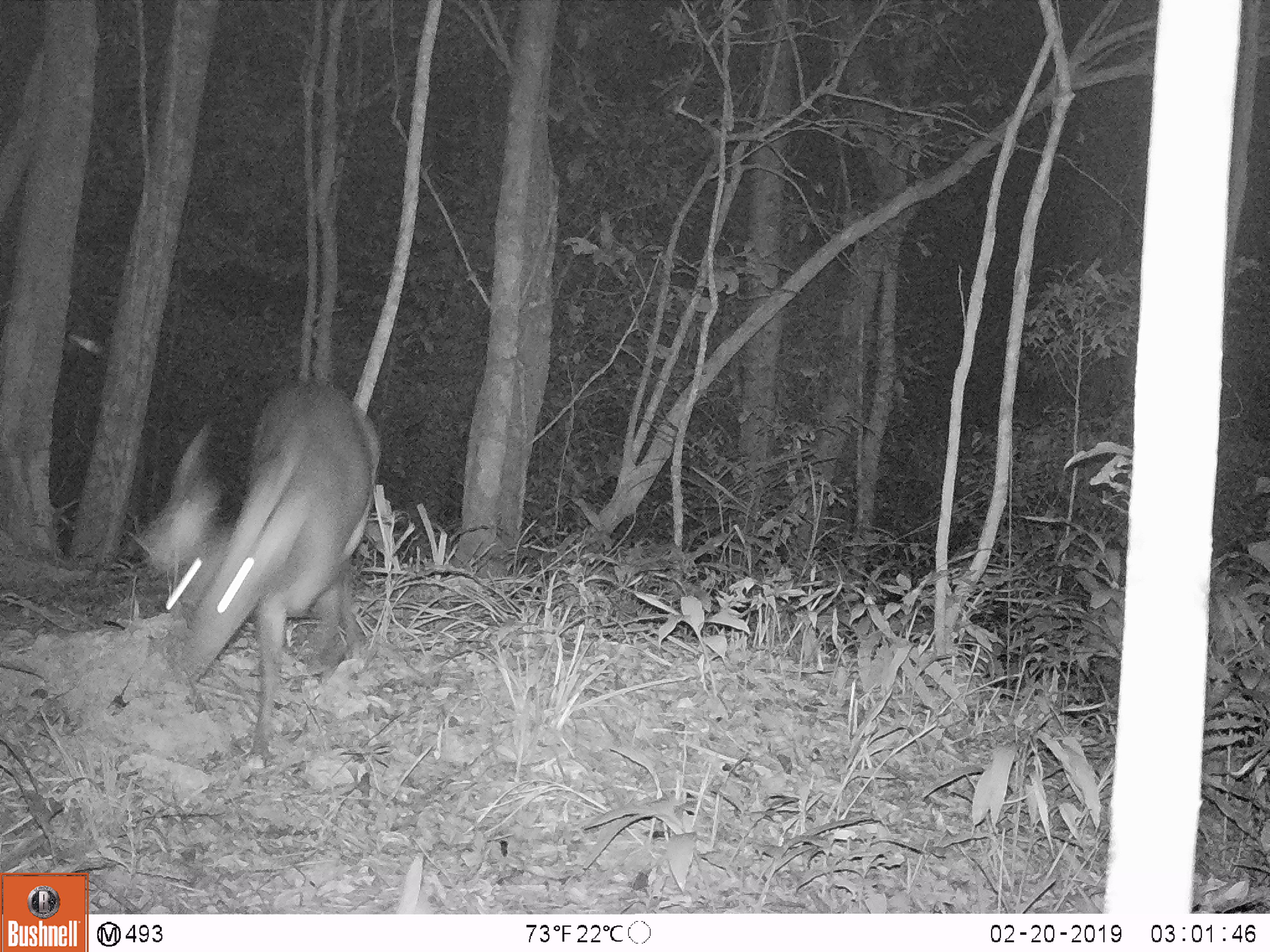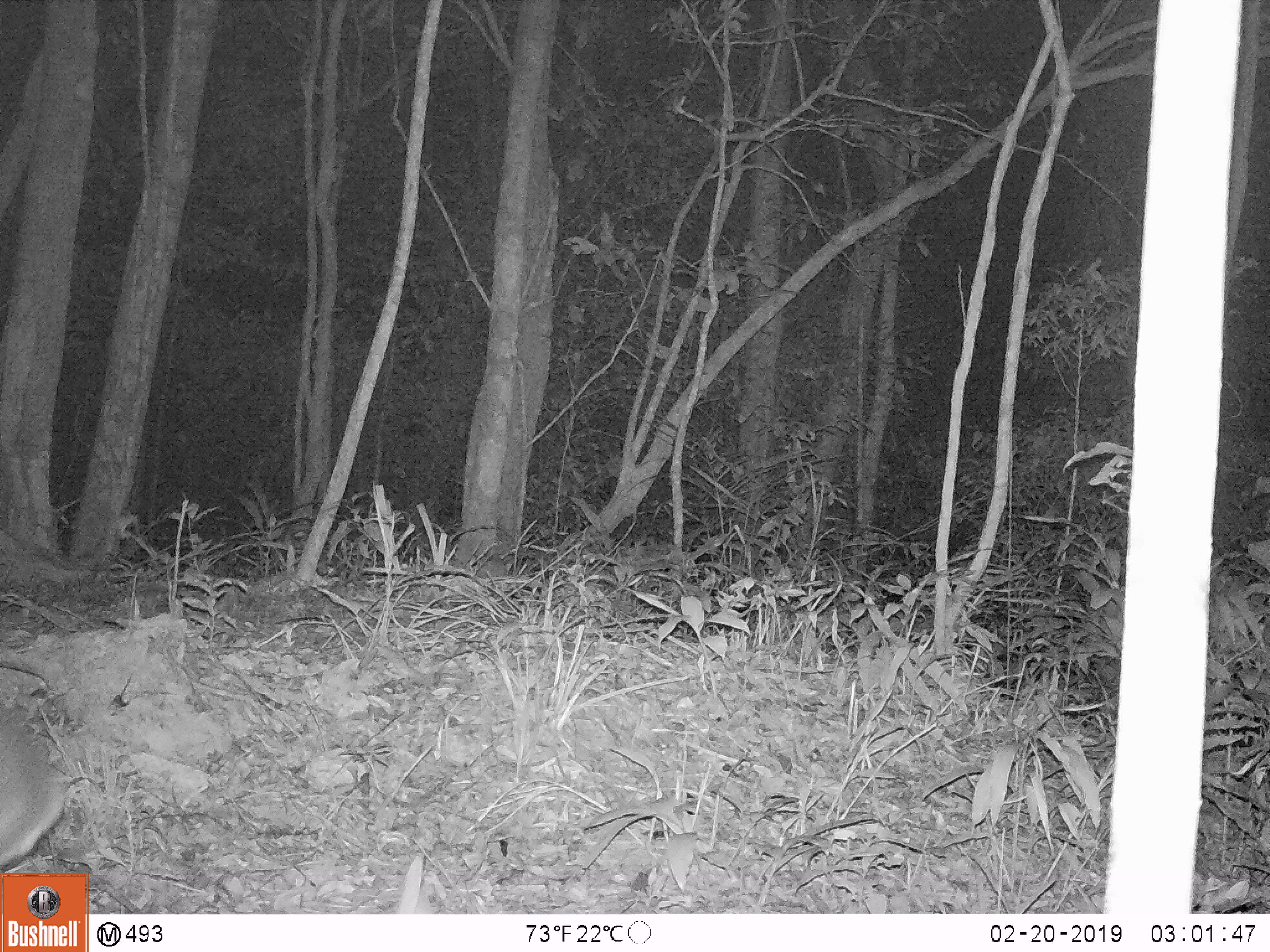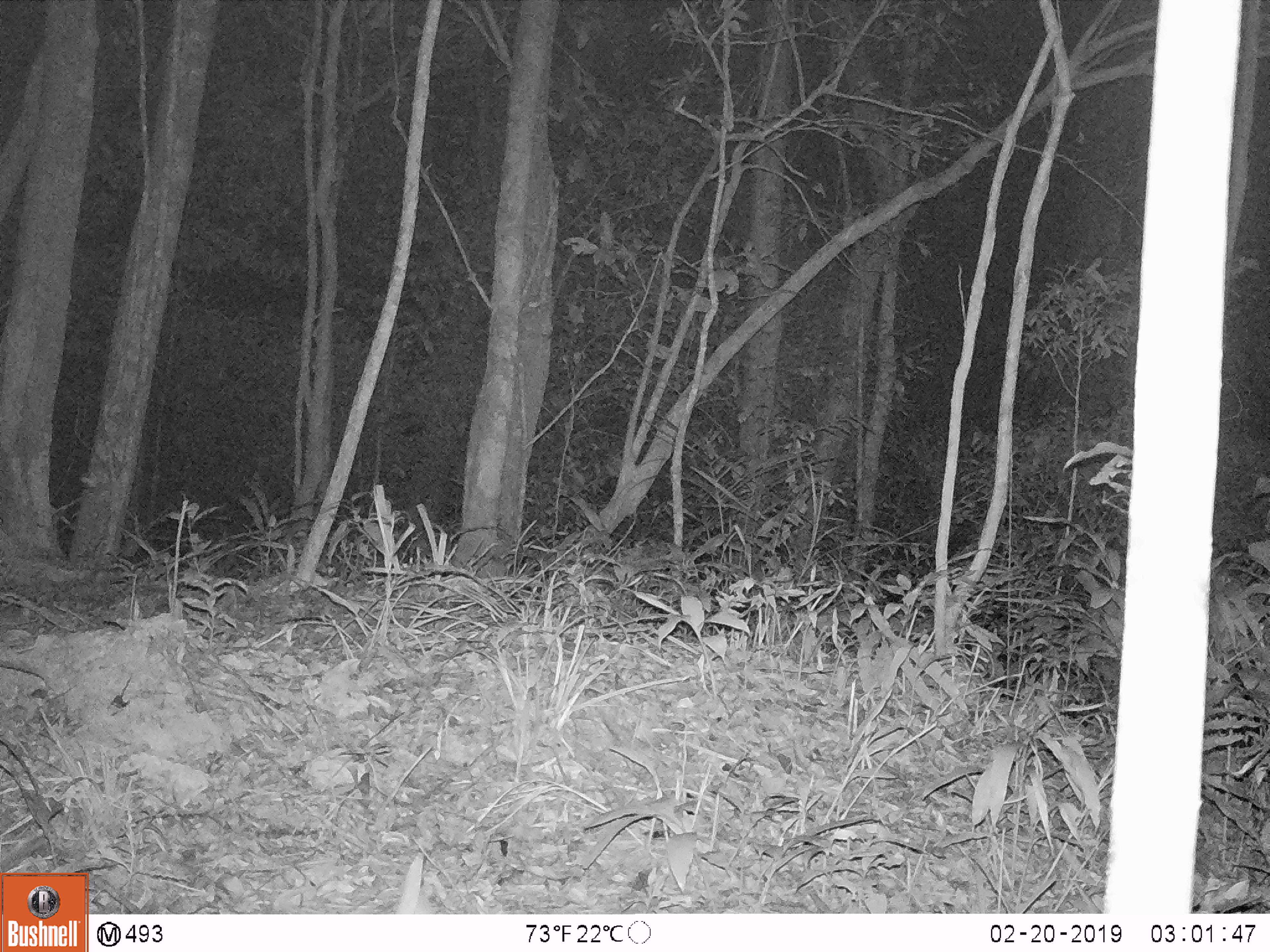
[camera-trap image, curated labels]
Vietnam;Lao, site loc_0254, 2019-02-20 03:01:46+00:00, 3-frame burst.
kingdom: Animalia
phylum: Chordata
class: Mammalia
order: Artiodactyla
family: Cervidae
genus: Muntiacus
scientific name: Muntiacus vuquangensis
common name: large-antlered muntjac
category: large antlered muntjac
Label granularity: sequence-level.